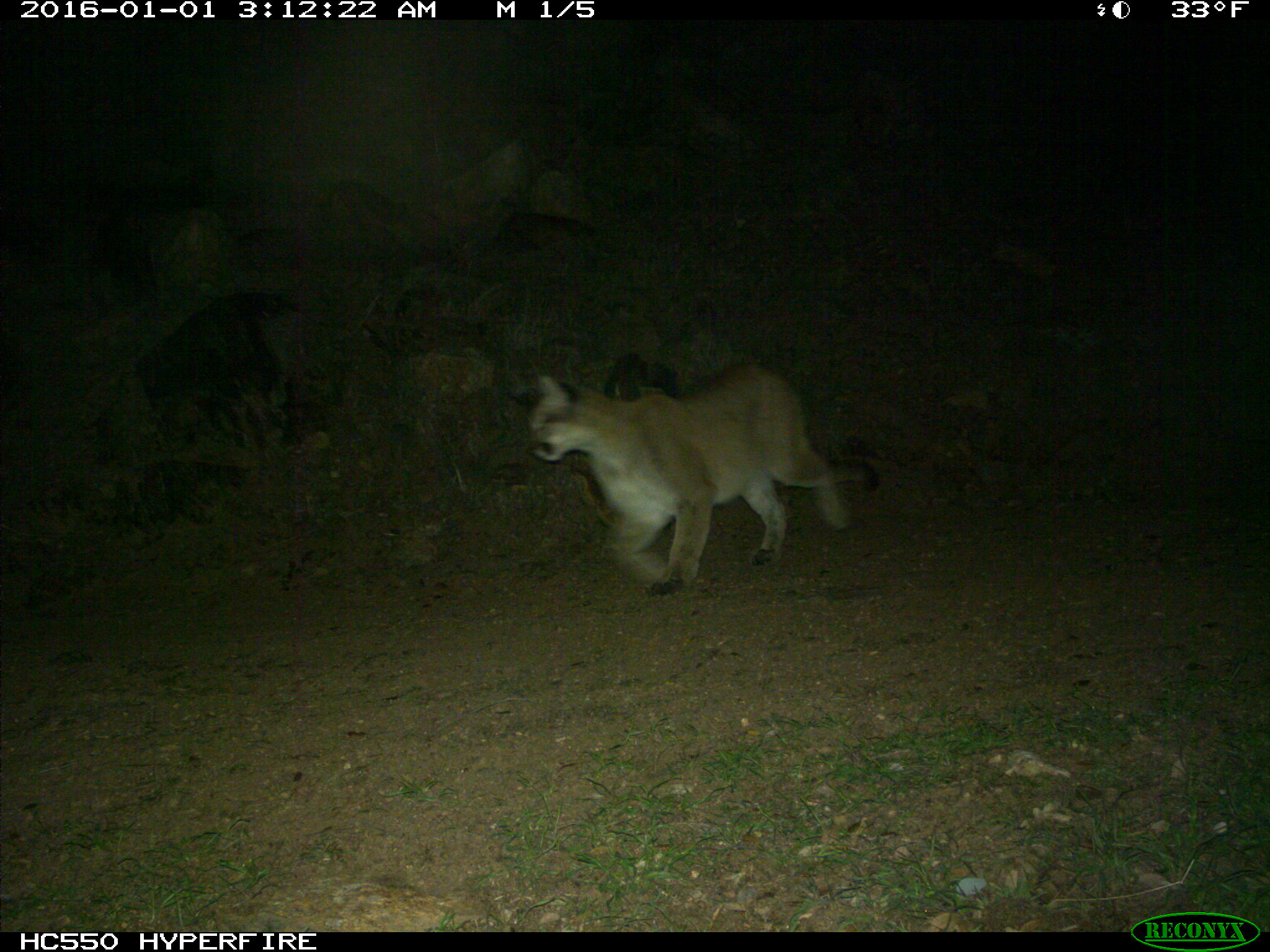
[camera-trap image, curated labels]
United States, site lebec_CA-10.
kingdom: Animalia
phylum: Chordata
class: Mammalia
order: Carnivora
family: Felidae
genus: Puma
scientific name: Puma concolor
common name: mountain lion